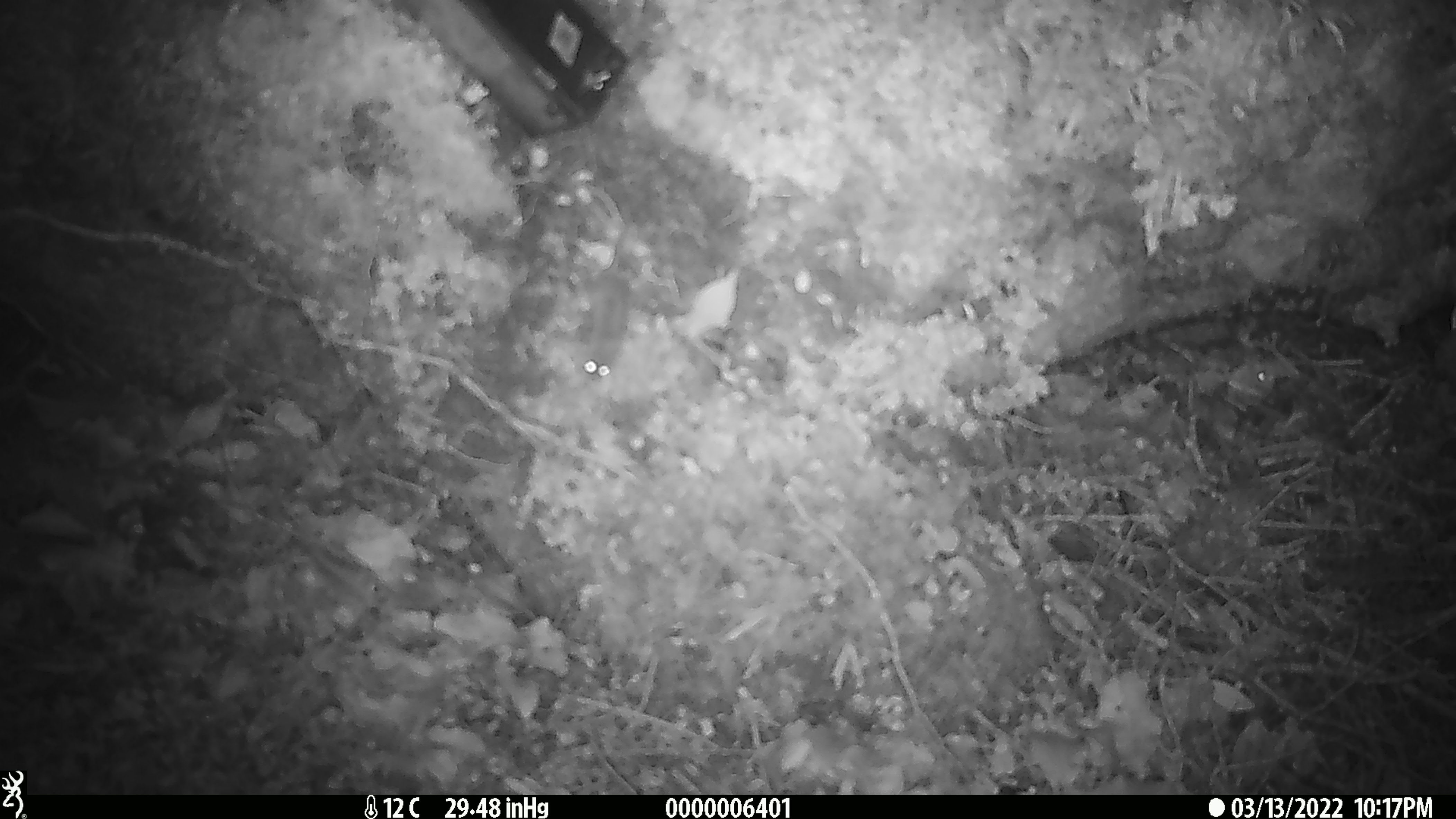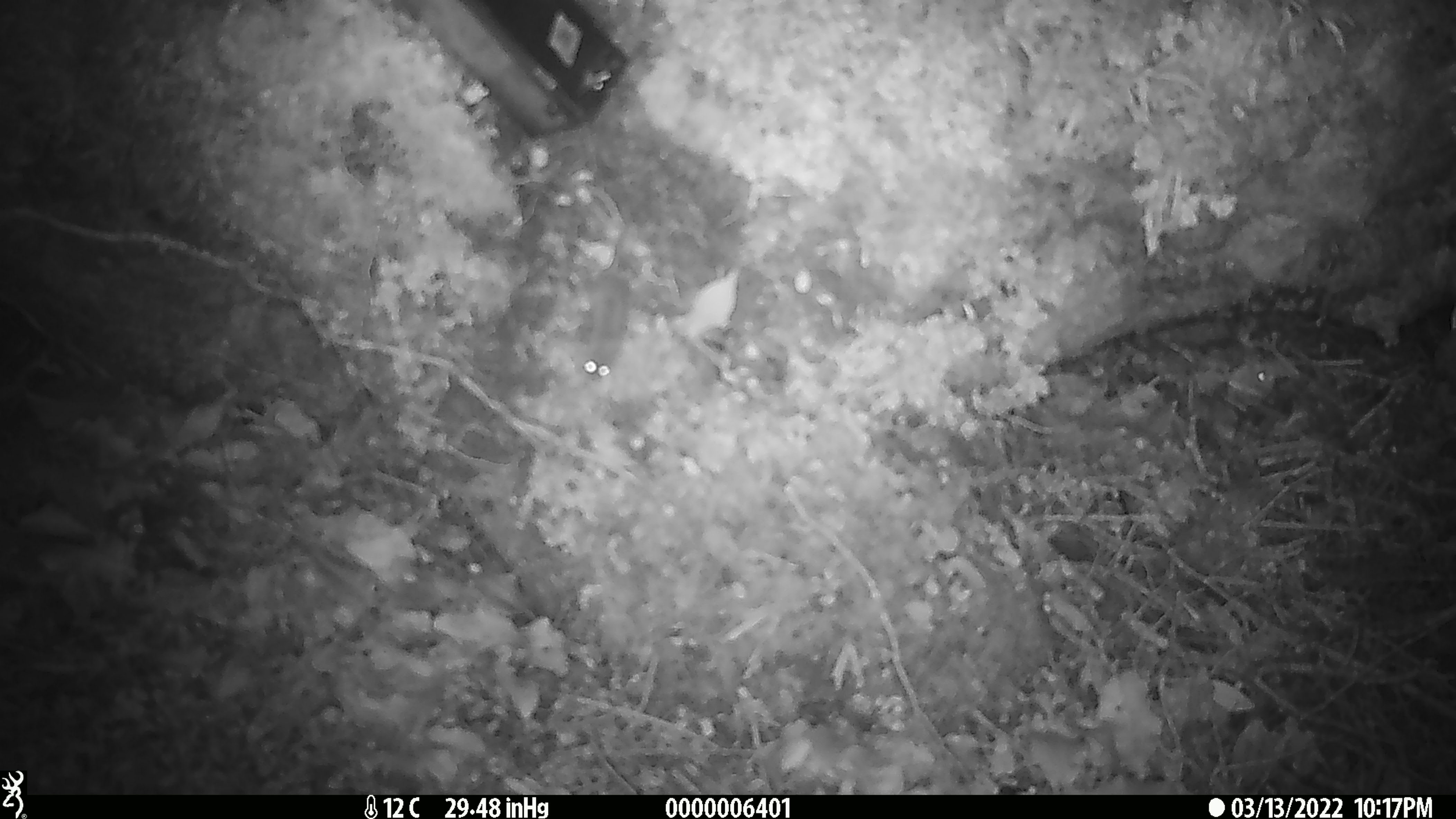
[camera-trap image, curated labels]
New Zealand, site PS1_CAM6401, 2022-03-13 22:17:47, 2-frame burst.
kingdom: Animalia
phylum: Chordata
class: Mammalia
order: Rodentia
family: Muridae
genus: Mus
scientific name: Mus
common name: mouse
Mouse (Mus).